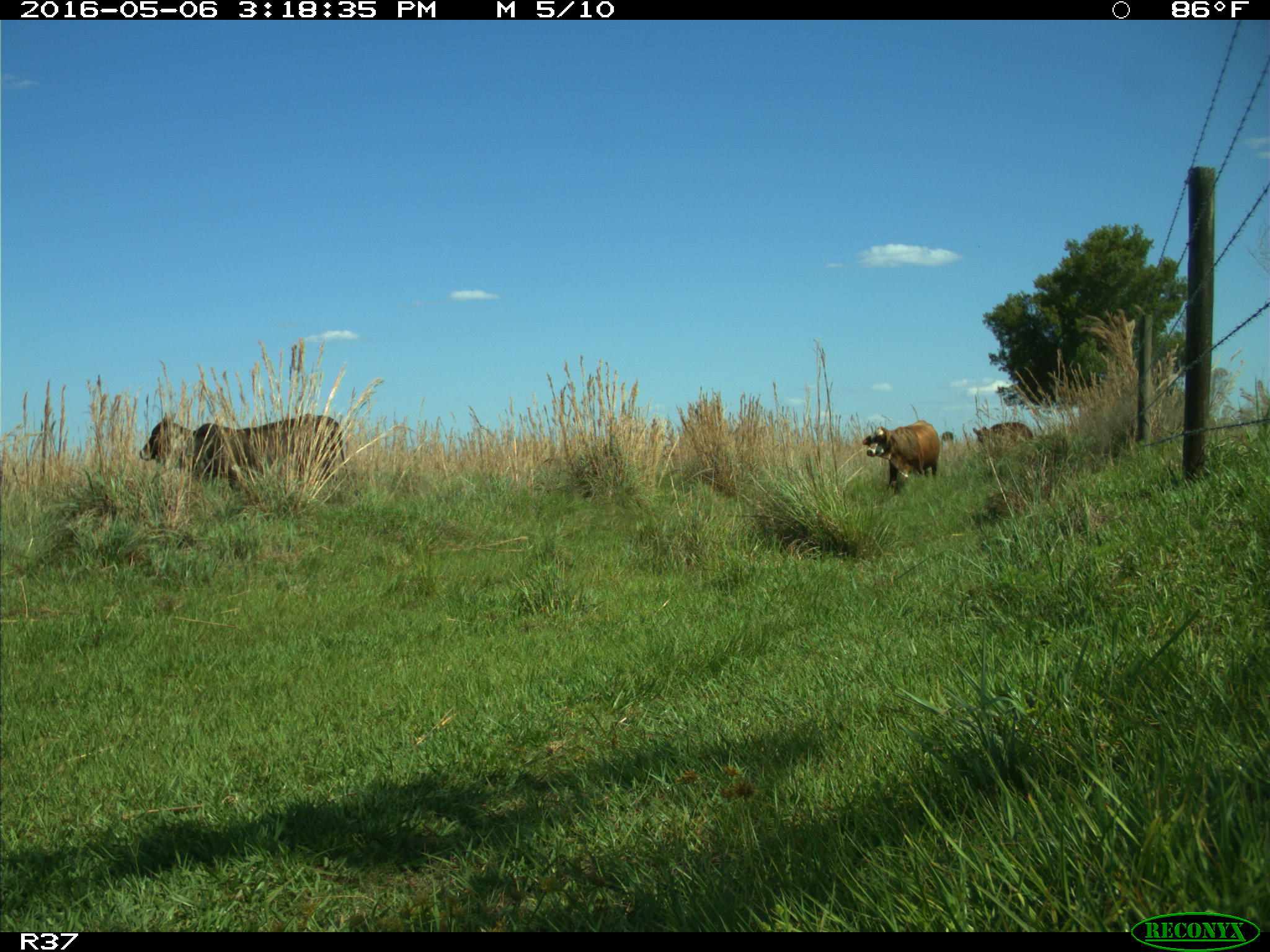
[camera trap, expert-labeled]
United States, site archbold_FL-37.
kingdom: Animalia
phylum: Chordata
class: Mammalia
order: Artiodactyla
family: Bovidae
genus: Bos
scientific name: Bos taurus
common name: domestic cow